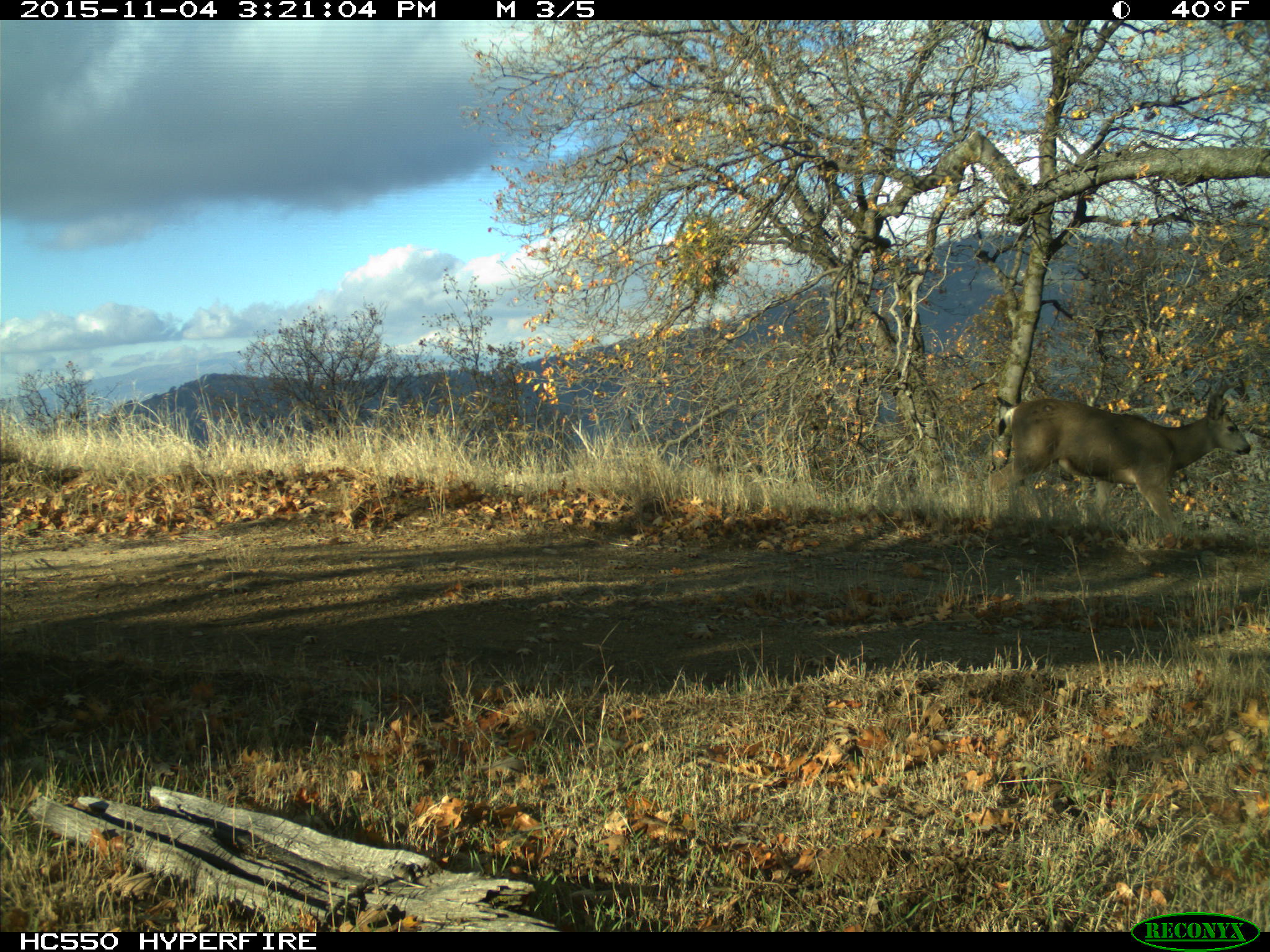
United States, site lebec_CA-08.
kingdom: Animalia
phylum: Chordata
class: Mammalia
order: Artiodactyla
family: Cervidae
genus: Odocoileus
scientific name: Odocoileus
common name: deer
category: unidentified deer